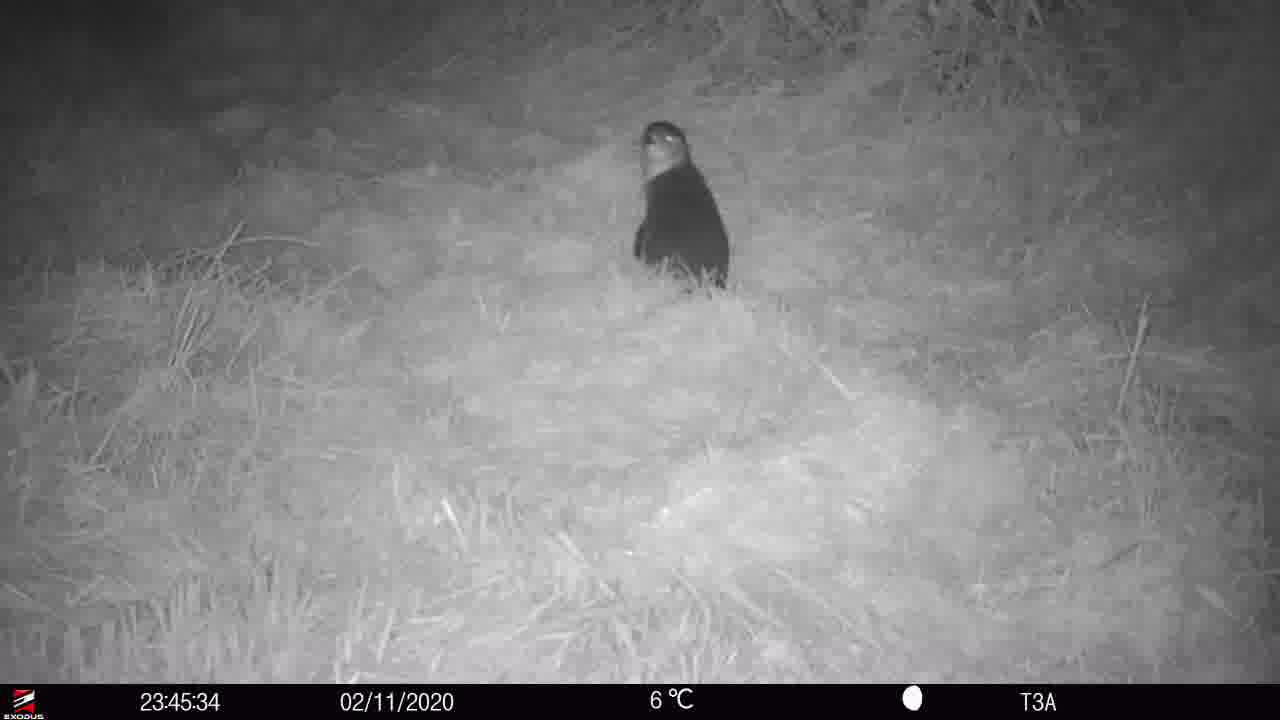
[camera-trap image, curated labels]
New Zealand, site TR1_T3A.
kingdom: Animalia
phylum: Chordata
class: Aves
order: Sphenisciformes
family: Spheniscidae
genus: Eudyptula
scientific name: Eudyptula minor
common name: little blue penguin